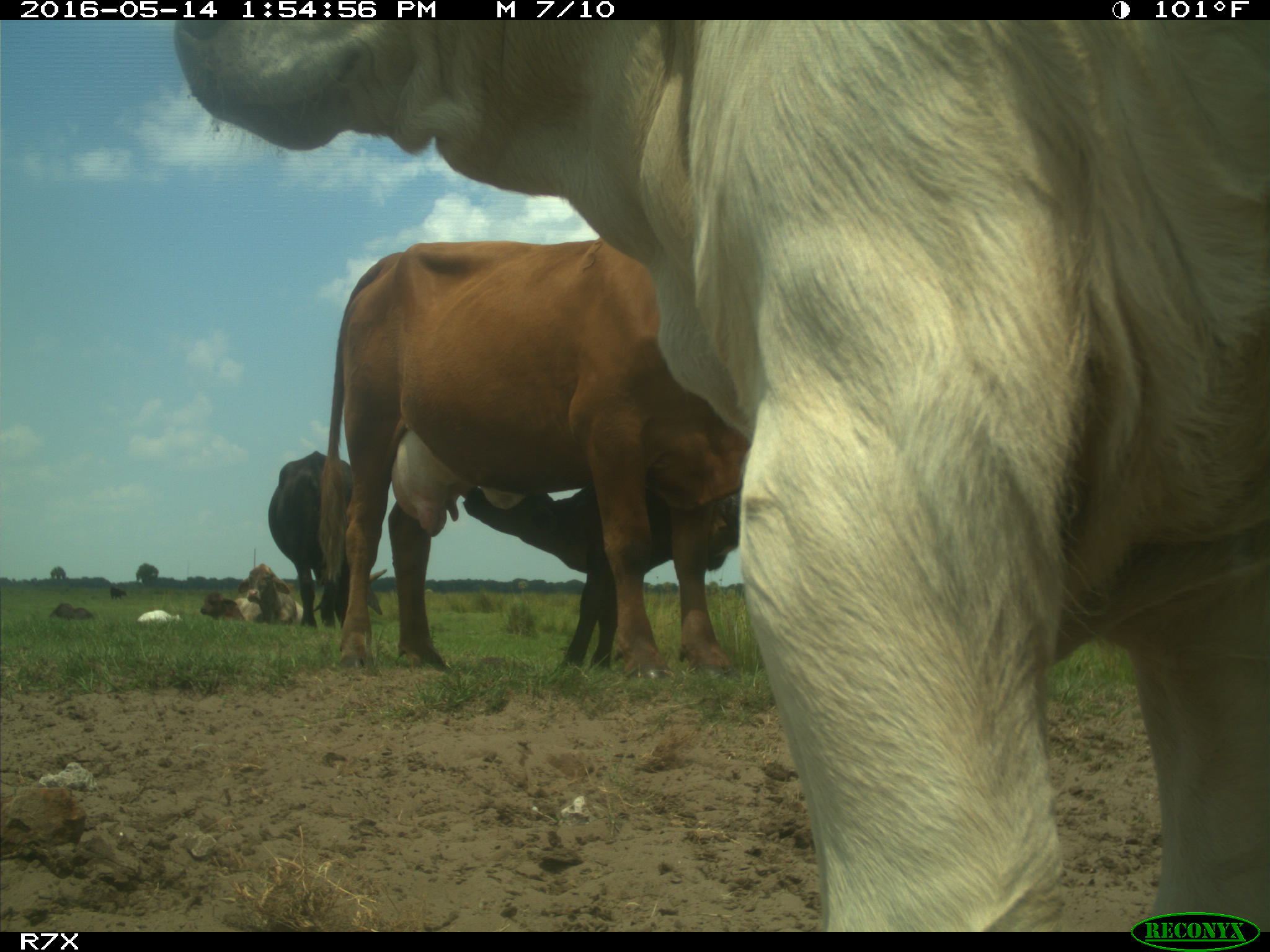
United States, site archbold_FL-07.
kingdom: Animalia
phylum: Chordata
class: Mammalia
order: Artiodactyla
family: Bovidae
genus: Bos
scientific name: Bos taurus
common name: domestic cow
Bos taurus (domestic cow).